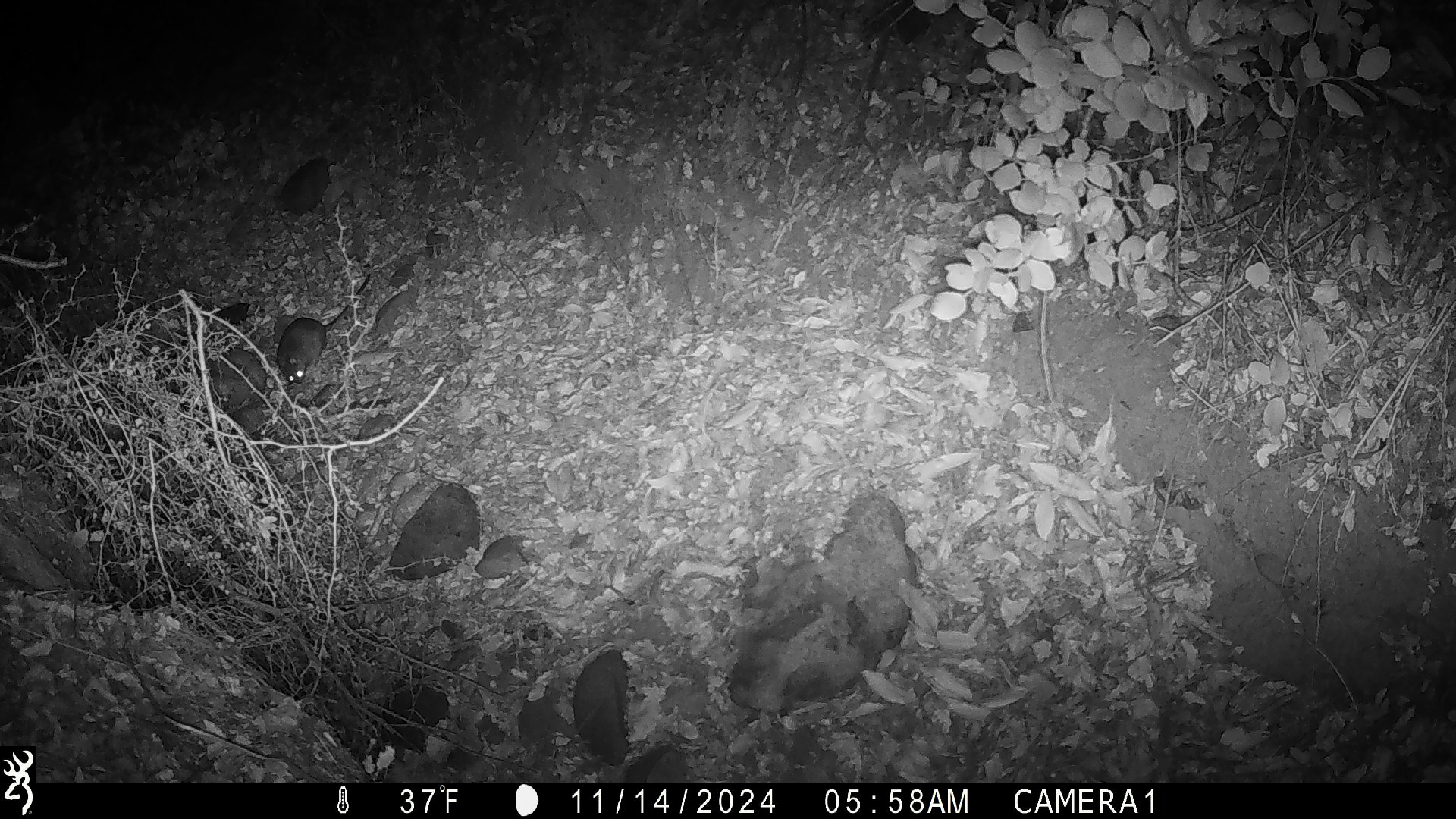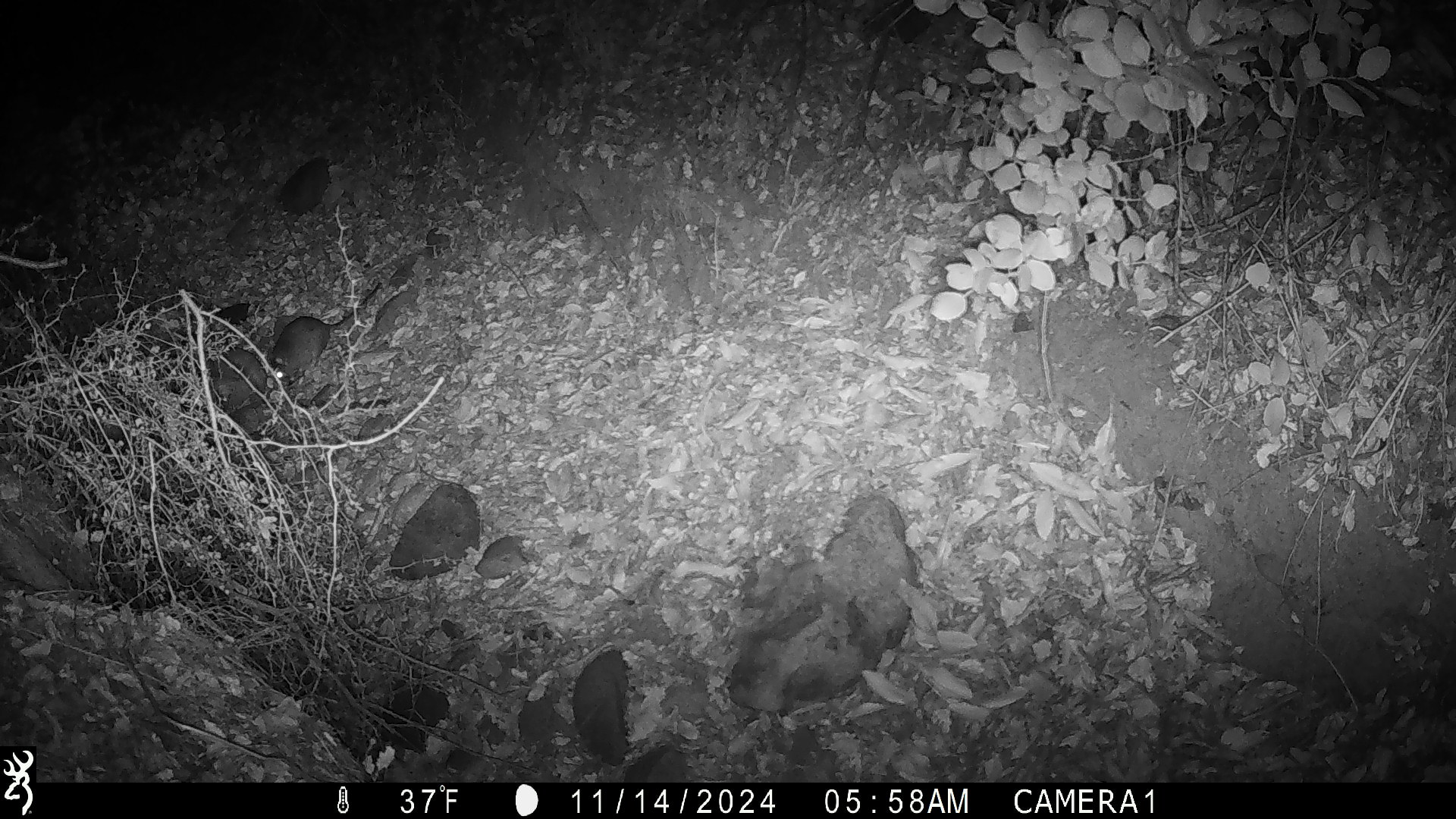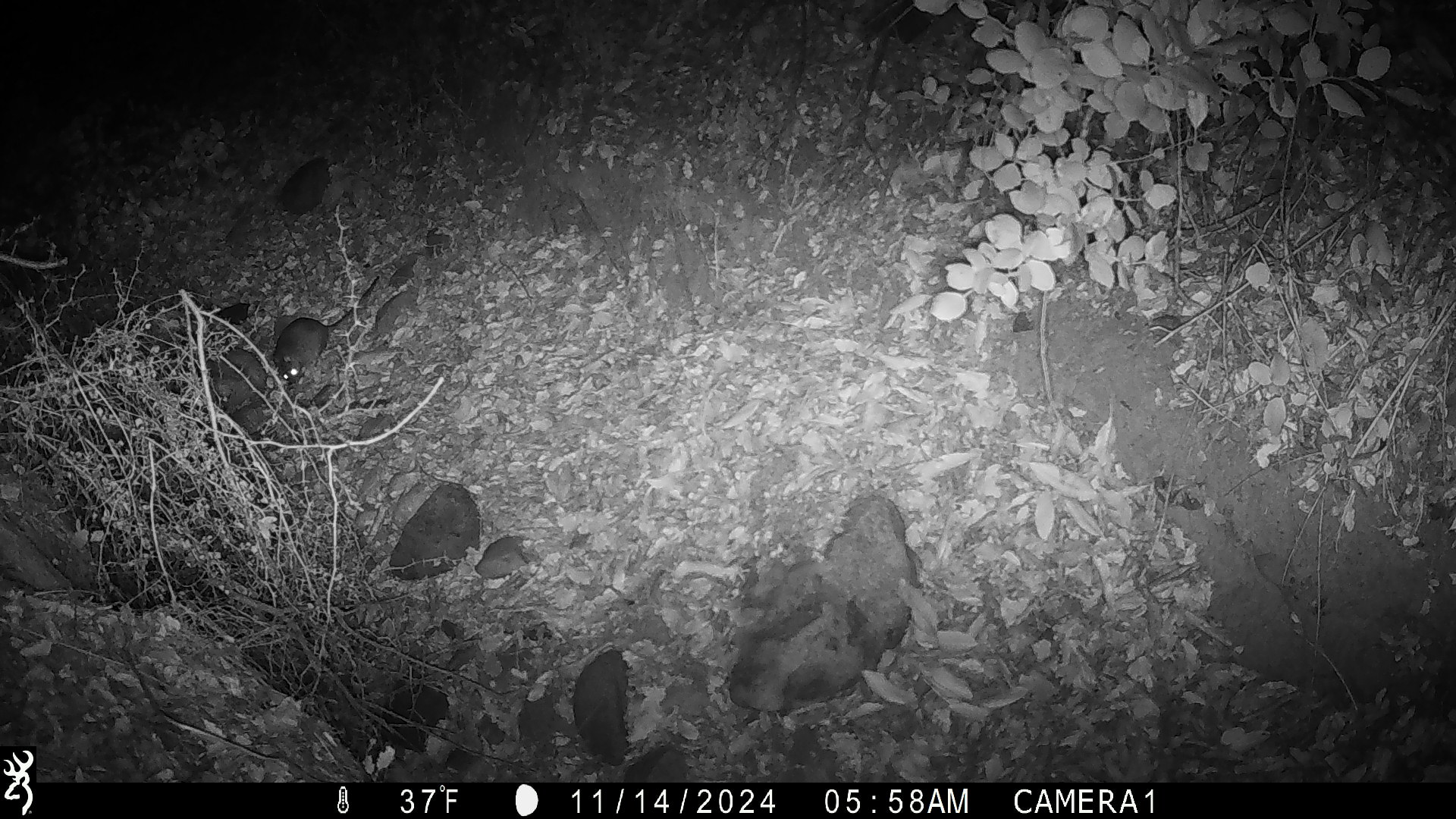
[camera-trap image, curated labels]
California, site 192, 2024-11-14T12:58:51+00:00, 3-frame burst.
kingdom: Animalia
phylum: Chordata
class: Mammalia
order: Rodentia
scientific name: Rodentia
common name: mouse or rat